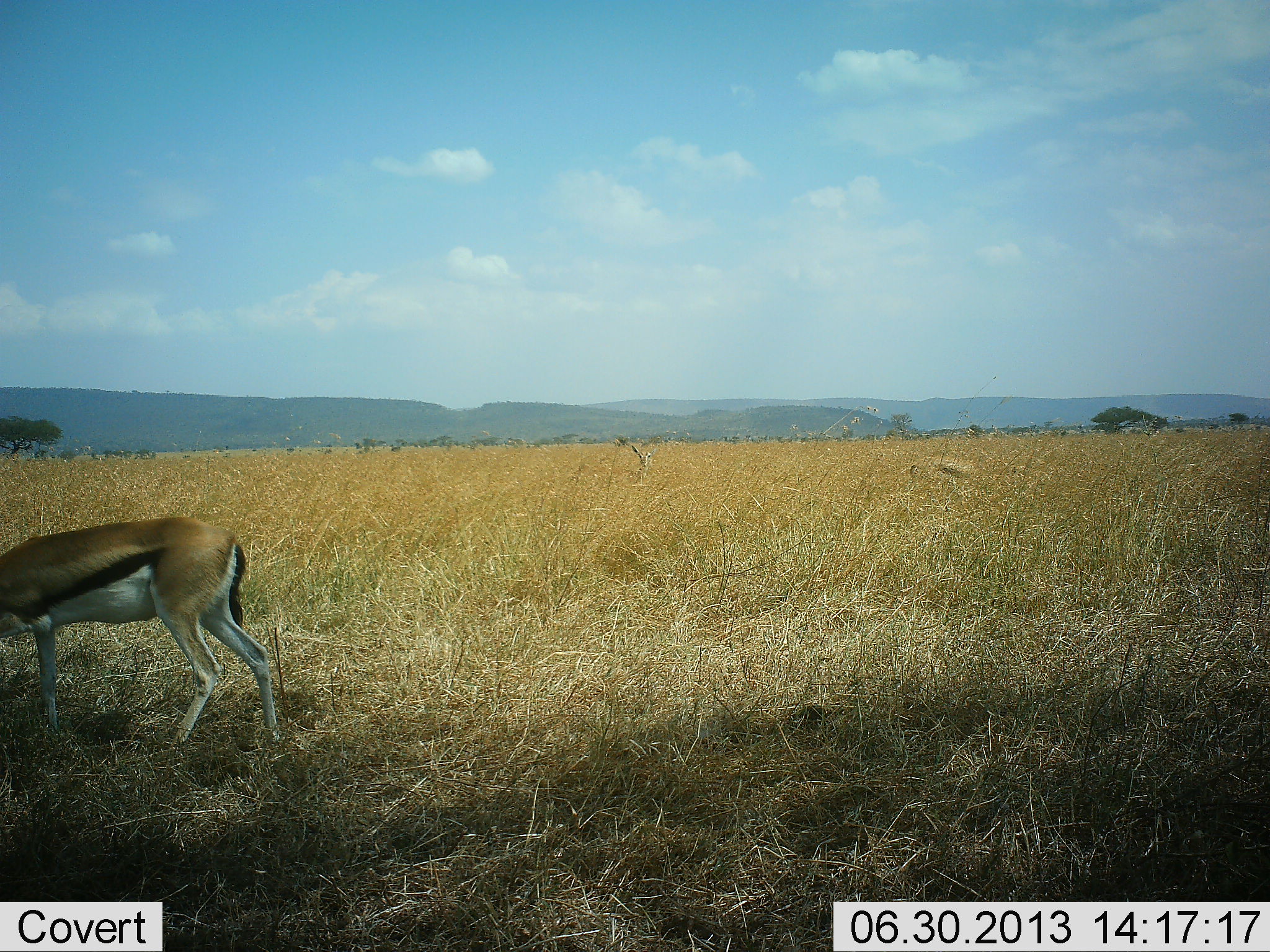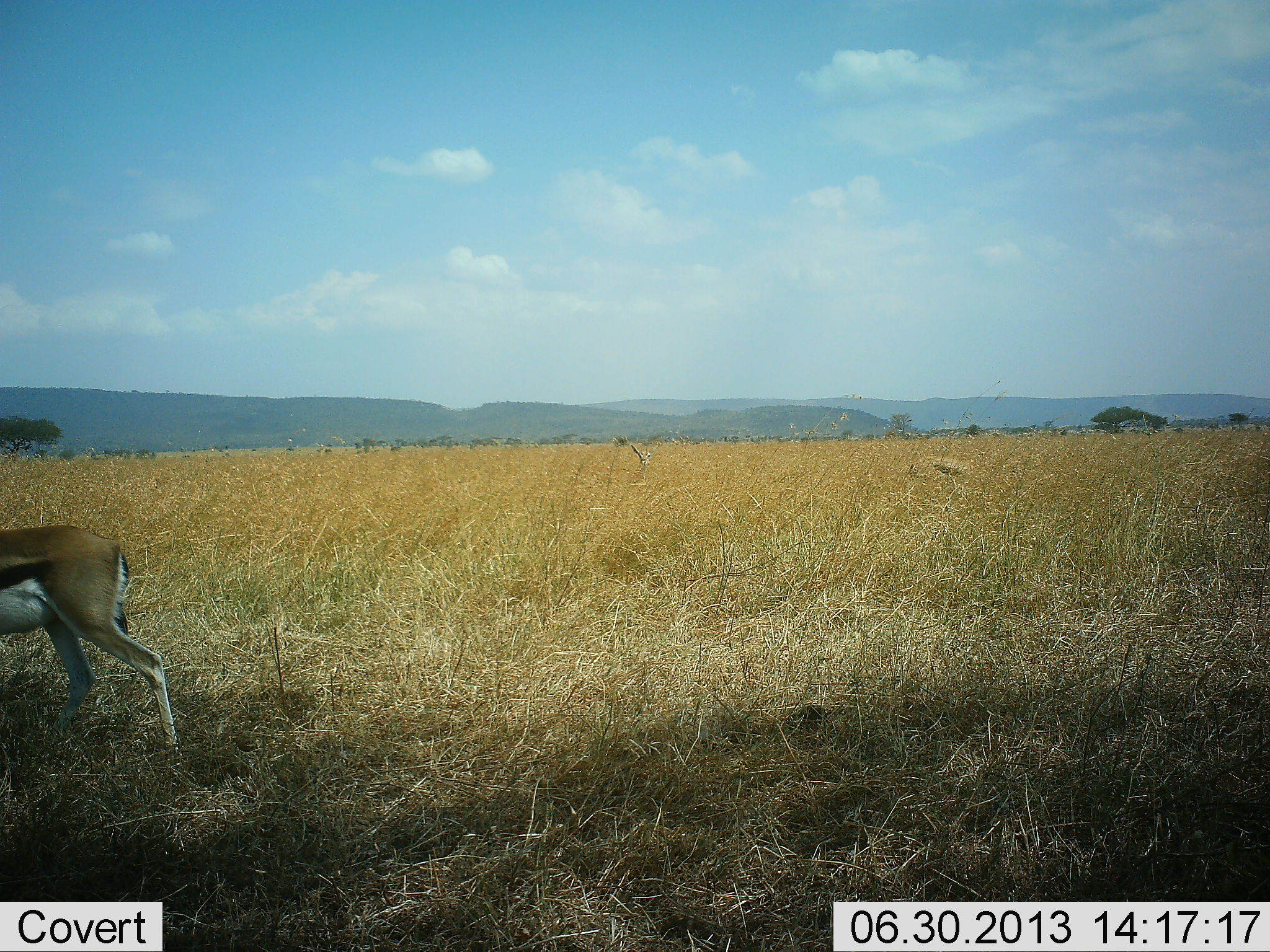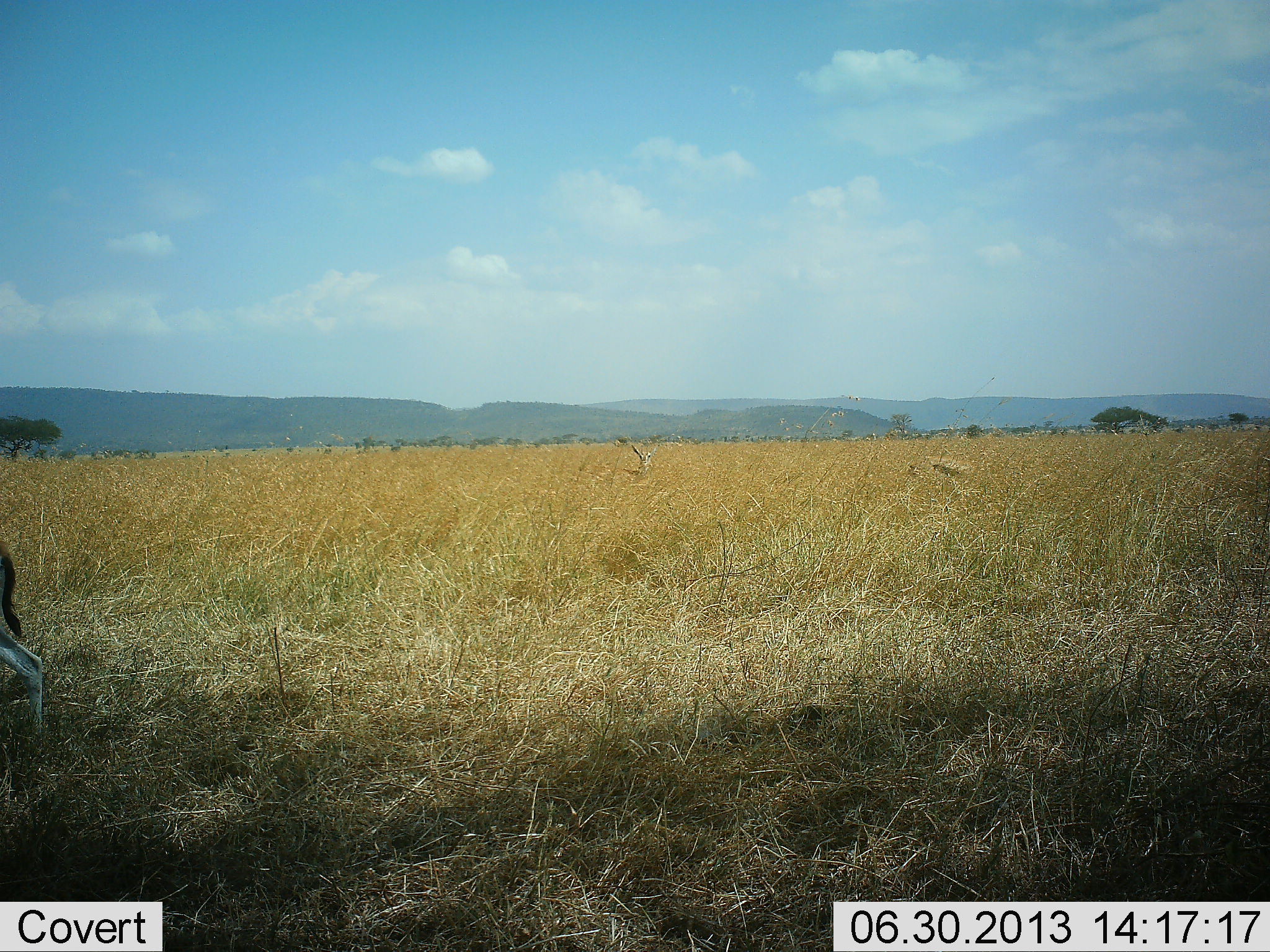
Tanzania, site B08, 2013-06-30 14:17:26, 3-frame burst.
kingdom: Animalia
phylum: Chordata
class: Mammalia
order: Artiodactyla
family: Bovidae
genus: Eudorcas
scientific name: Eudorcas thomsonii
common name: thomson's gazelle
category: gazellethomsons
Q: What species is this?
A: Gazellethomsons (thomson's gazelle) (Eudorcas thomsonii).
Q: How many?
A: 1.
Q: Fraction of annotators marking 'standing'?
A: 8%.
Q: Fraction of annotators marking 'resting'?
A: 0%.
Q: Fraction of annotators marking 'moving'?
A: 97%.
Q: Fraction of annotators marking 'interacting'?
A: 0%.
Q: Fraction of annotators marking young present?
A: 0%.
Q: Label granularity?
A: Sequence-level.